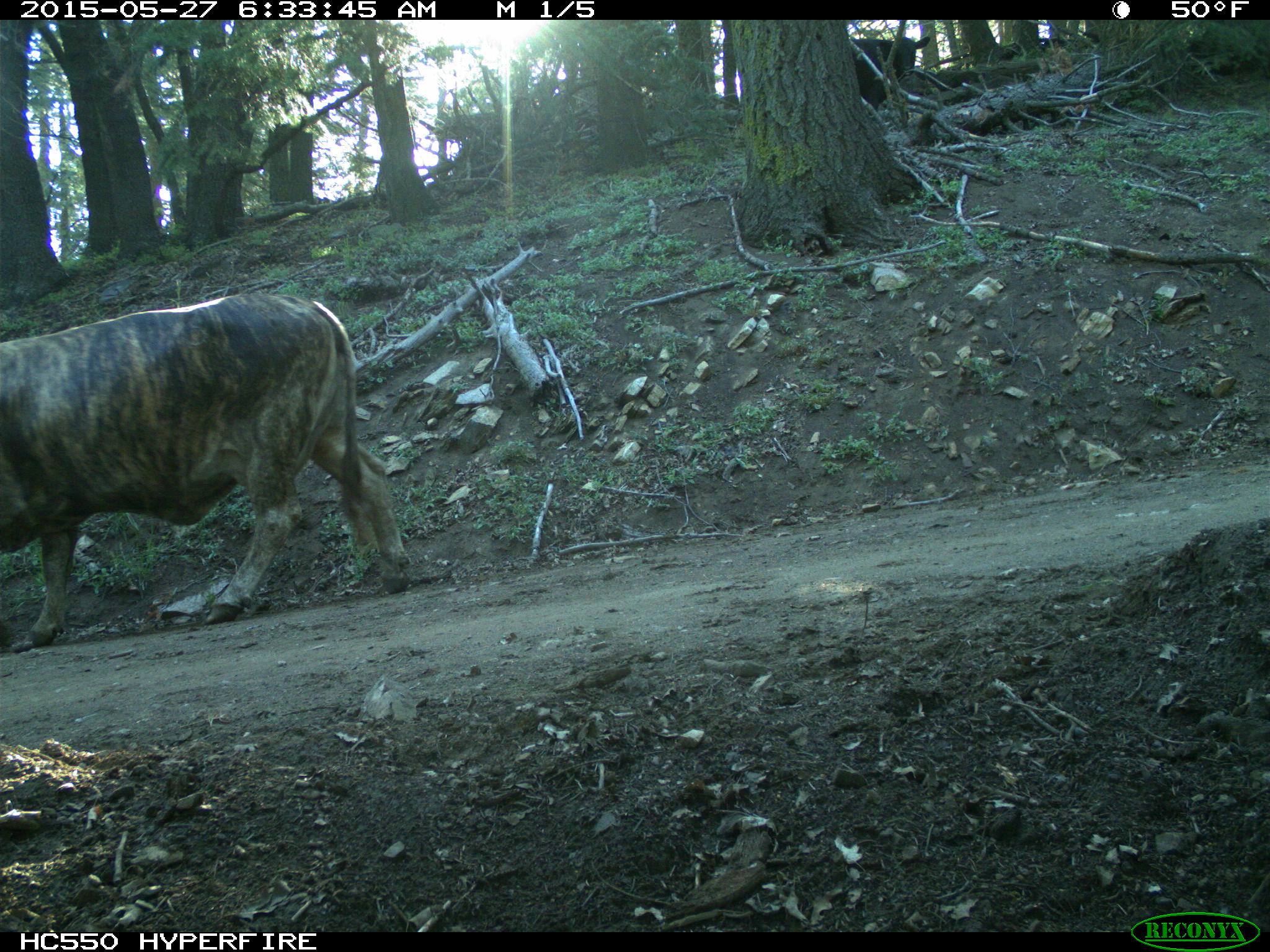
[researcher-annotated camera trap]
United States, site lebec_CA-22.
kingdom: Animalia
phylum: Chordata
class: Mammalia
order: Artiodactyla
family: Bovidae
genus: Bos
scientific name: Bos taurus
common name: domestic cow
Bos taurus (domestic cow).